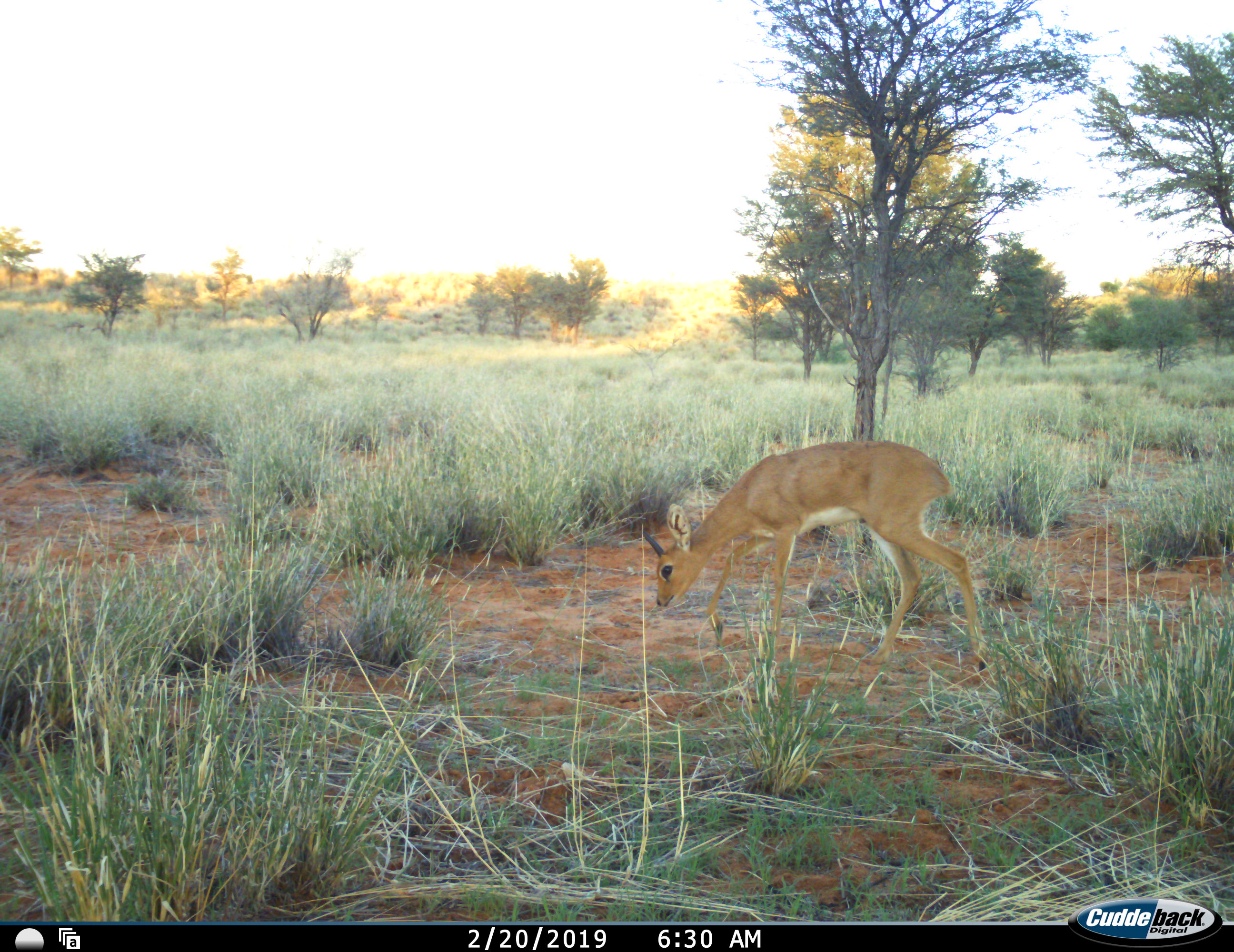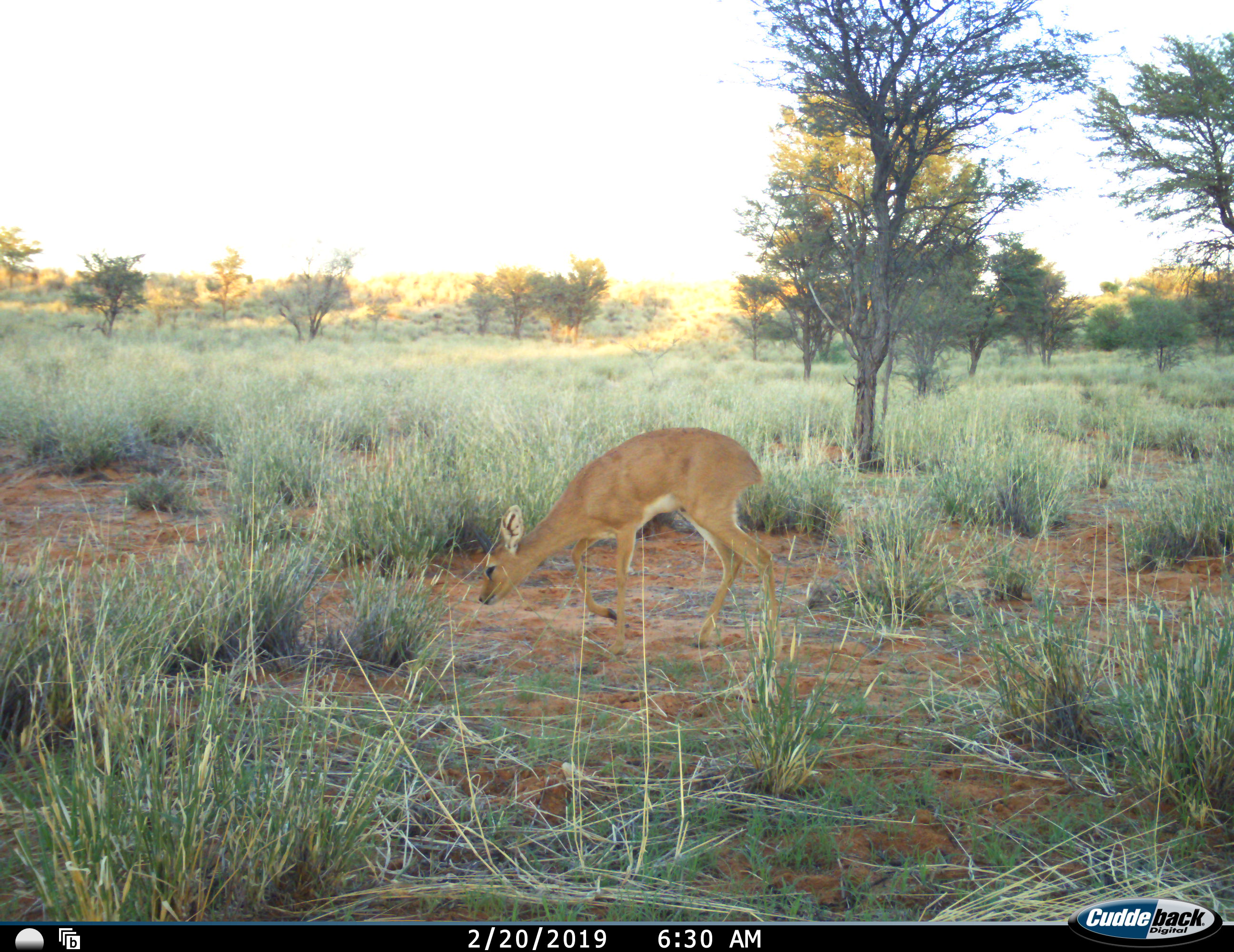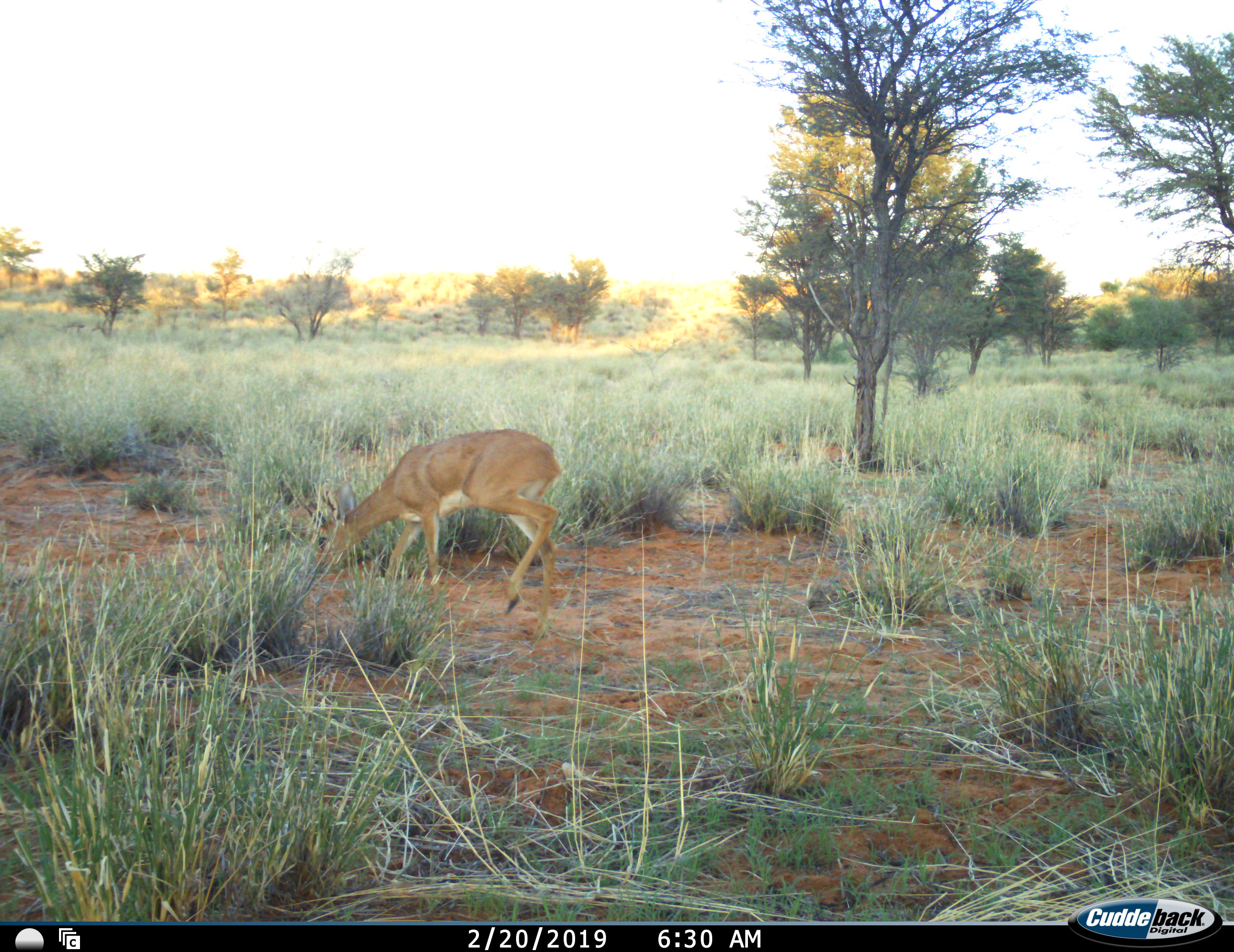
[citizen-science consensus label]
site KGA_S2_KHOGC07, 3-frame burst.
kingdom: Animalia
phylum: Chordata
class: Mammalia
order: Artiodactyla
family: Bovidae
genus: Raphicerus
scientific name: Raphicerus campestris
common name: steenbok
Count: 1.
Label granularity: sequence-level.